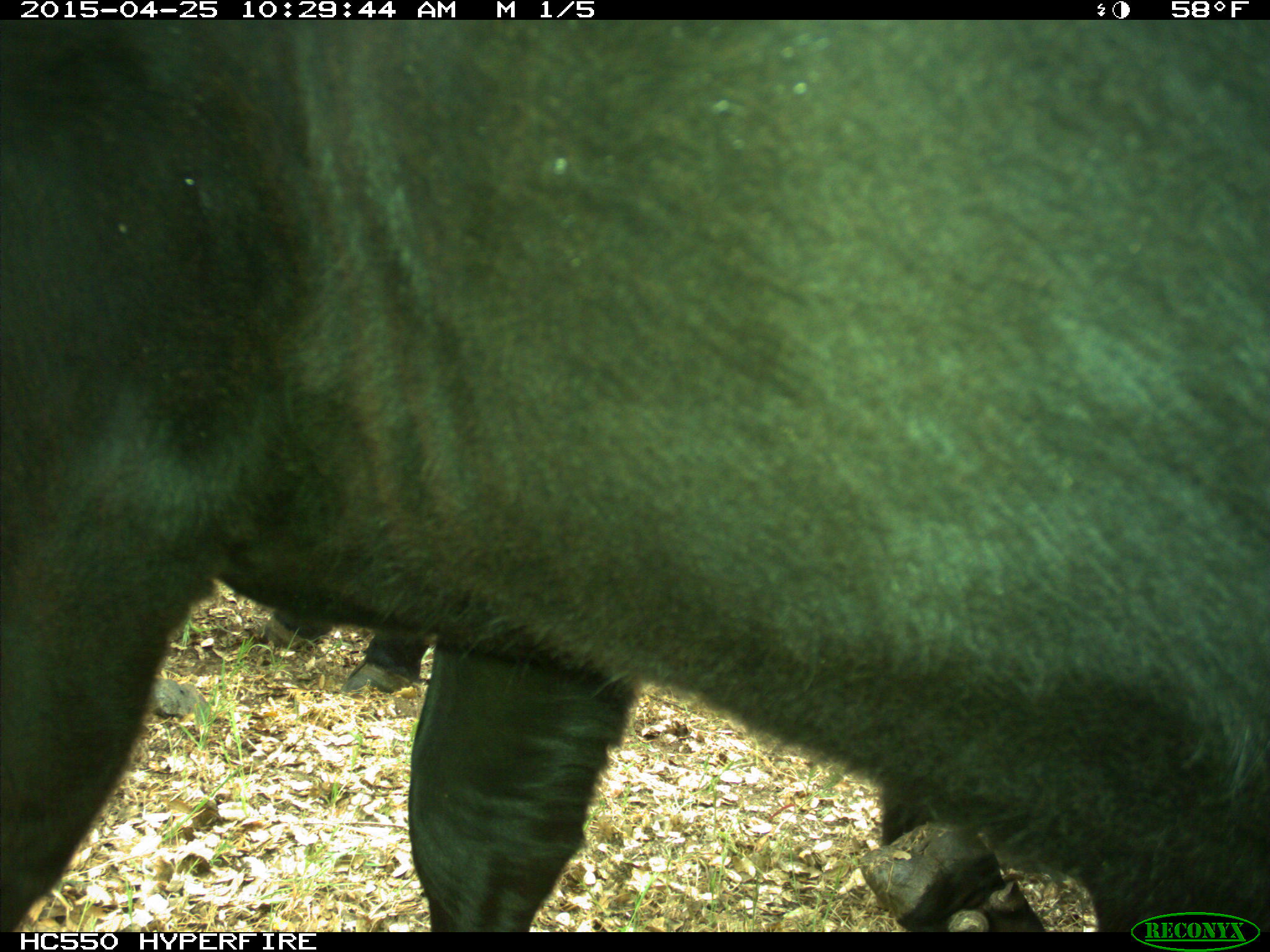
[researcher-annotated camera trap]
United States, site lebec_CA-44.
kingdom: Animalia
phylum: Chordata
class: Mammalia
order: Artiodactyla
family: Suidae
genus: Sus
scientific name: Sus scrofa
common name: wild boar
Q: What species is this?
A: Sus scrofa (wild boar).